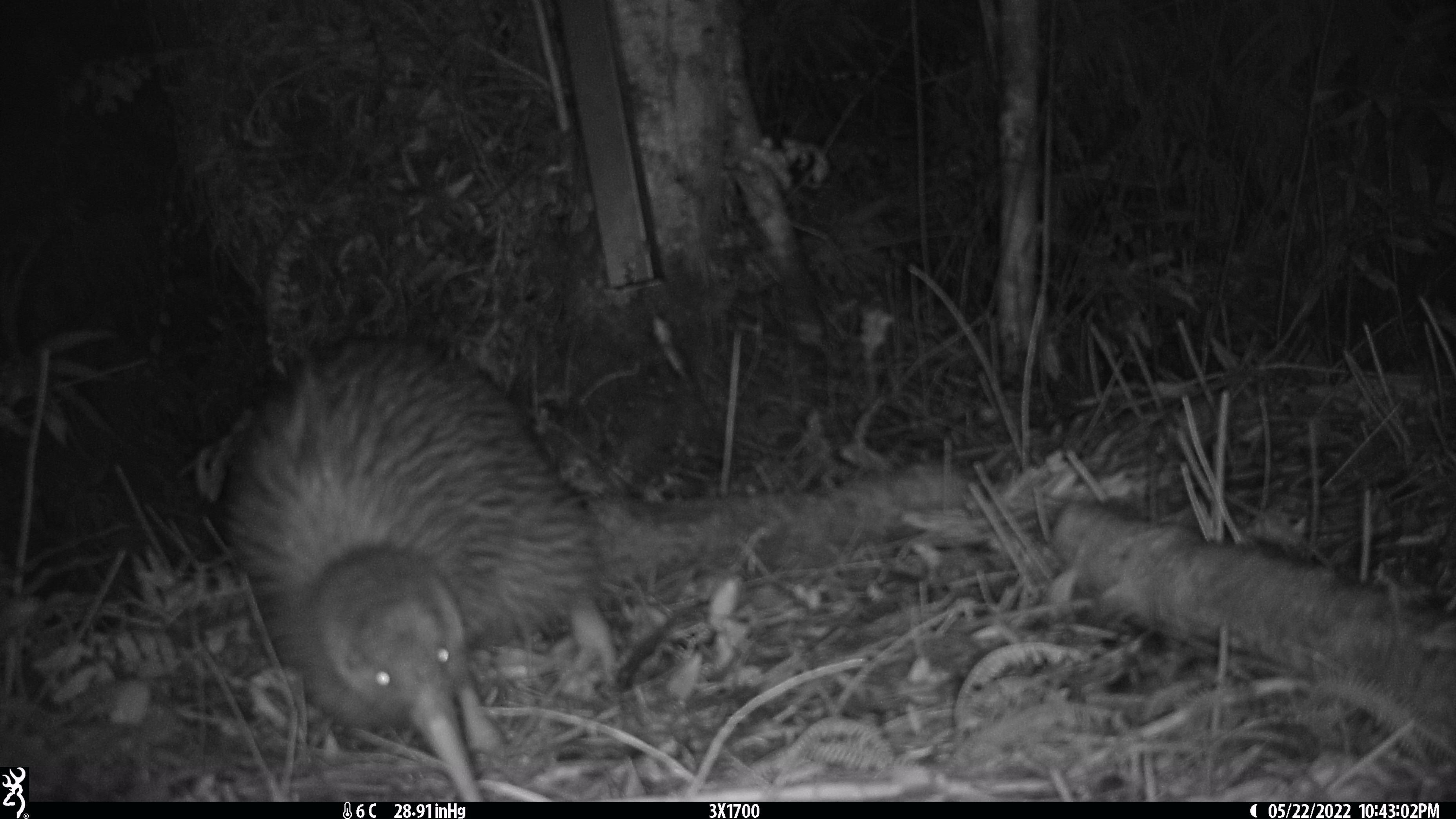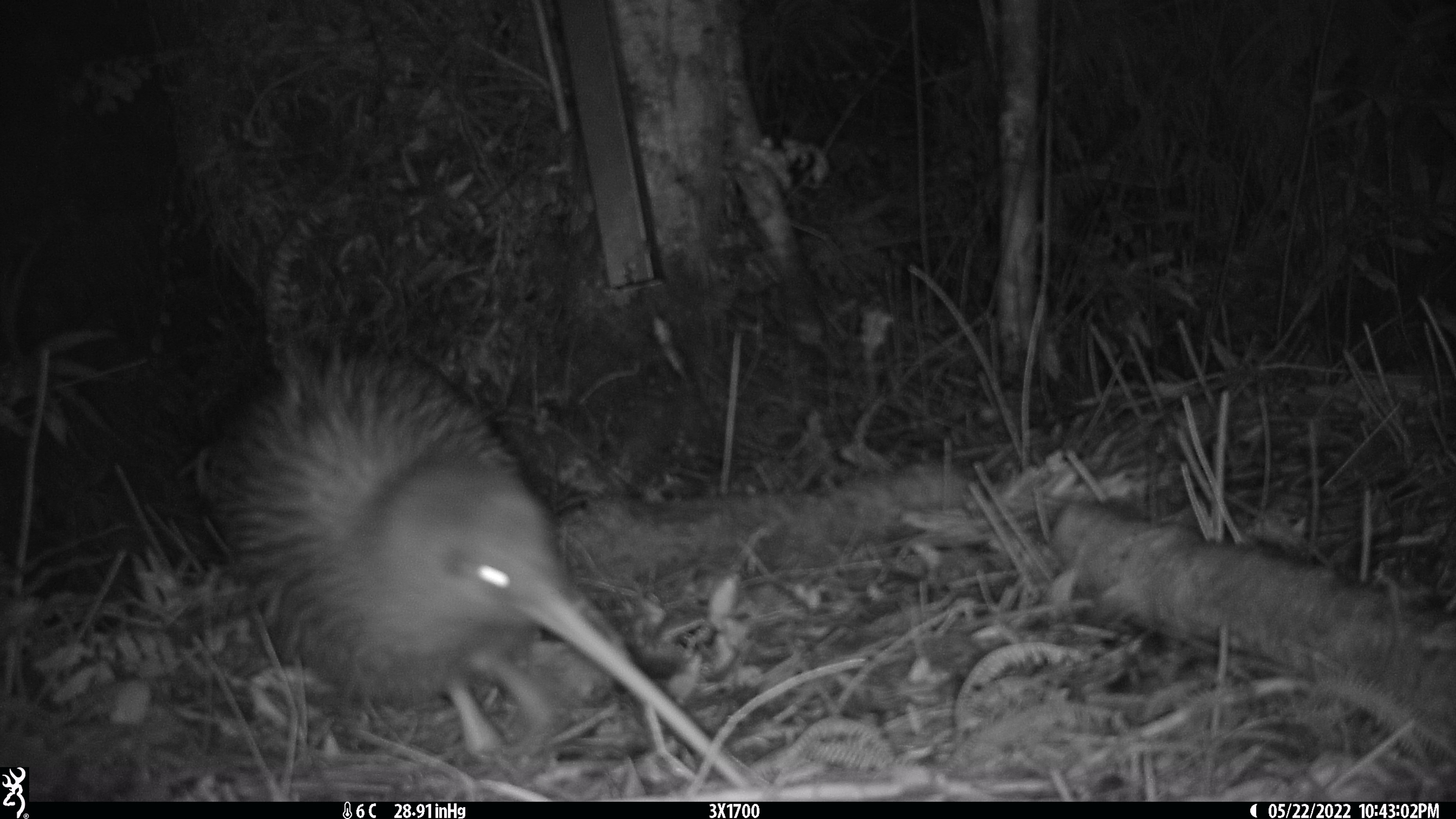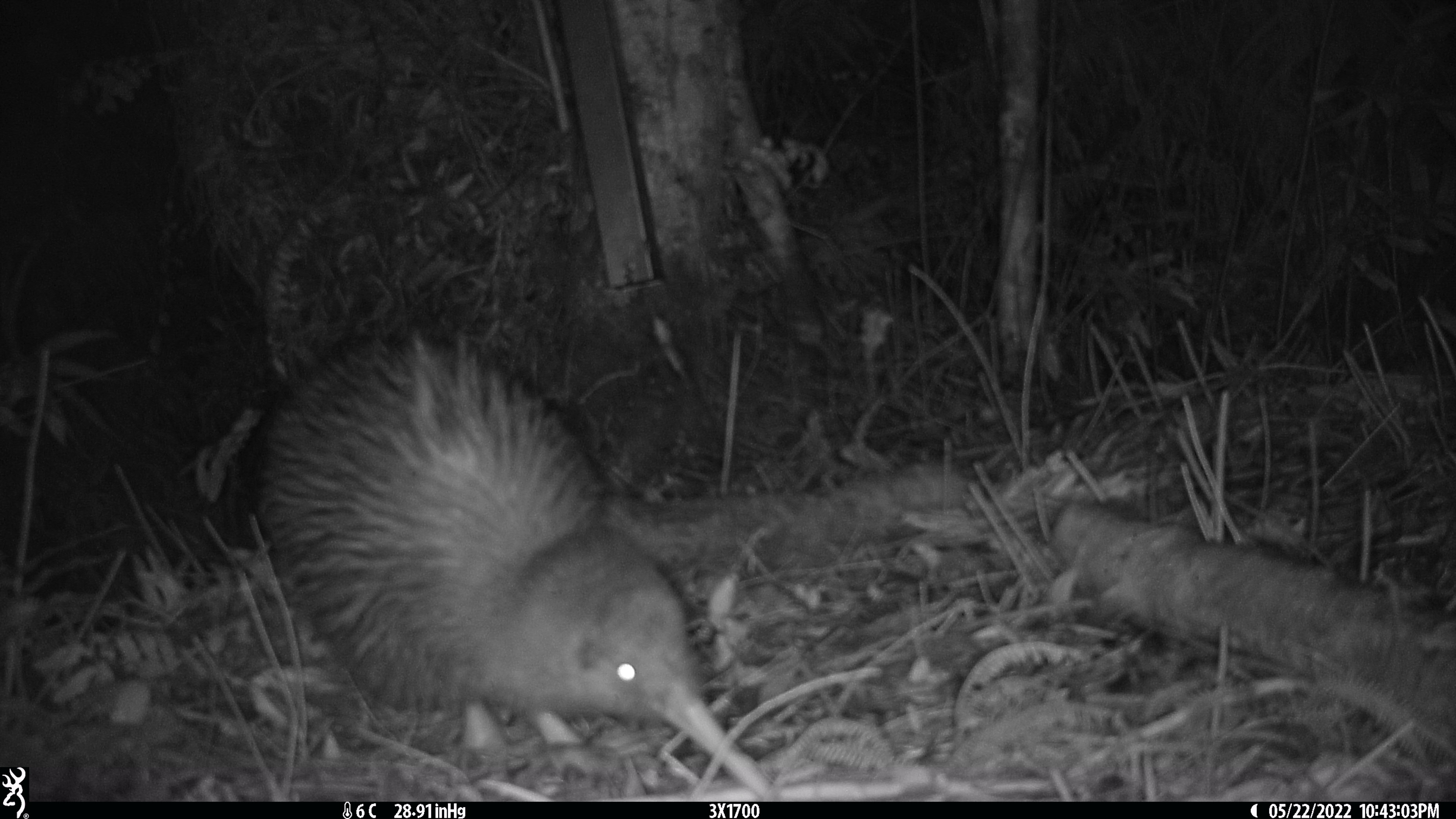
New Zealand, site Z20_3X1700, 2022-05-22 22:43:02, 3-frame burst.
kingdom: Animalia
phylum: Chordata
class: Aves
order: Apterygiformes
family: Apterygidae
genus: Apteryx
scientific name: Apteryx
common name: kiwi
Kiwi (Apteryx).